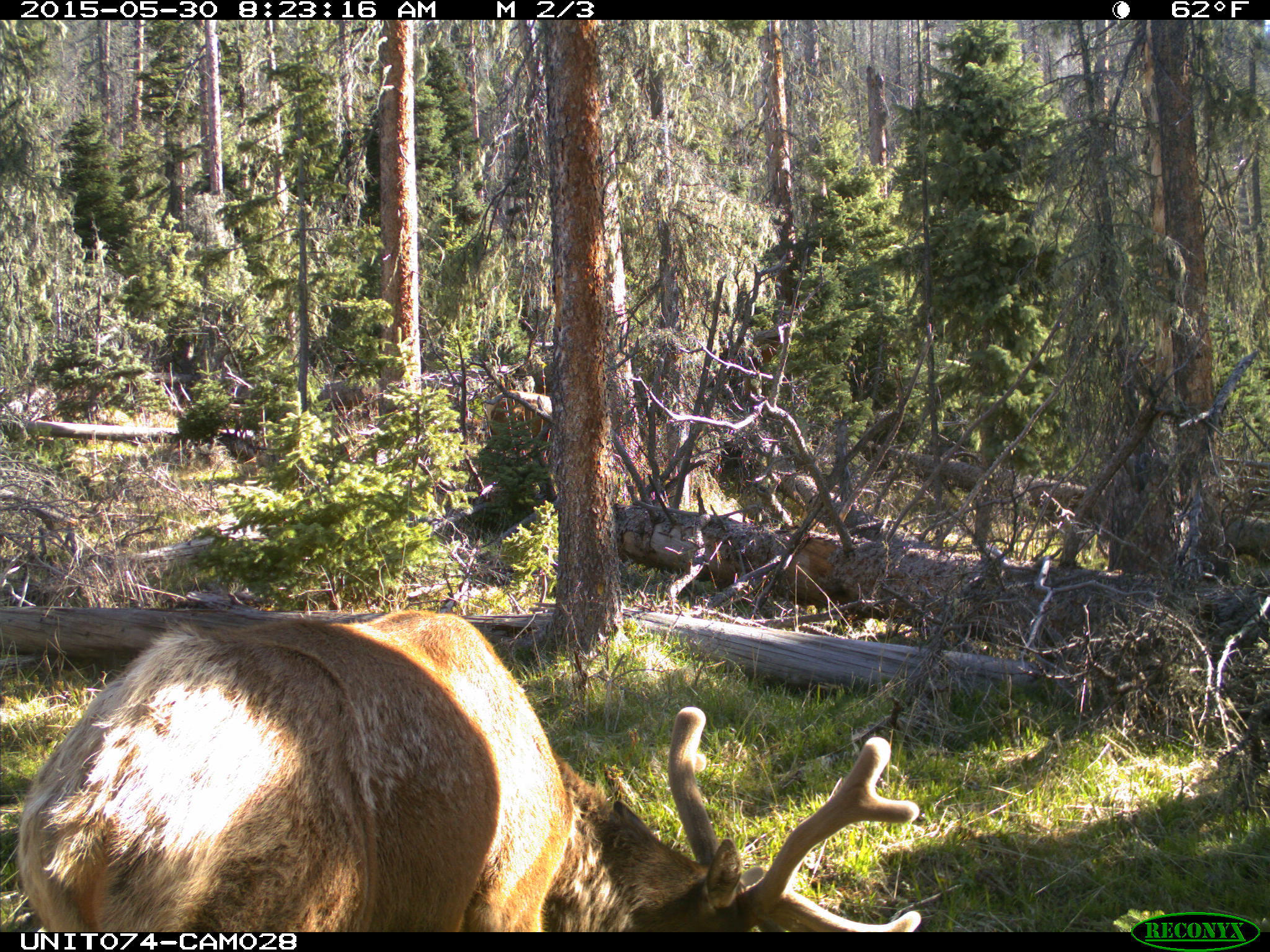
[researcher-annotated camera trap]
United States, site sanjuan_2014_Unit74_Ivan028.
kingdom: Animalia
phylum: Chordata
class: Mammalia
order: Artiodactyla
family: Cervidae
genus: Cervus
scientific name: Cervus elaphus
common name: red deer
Cervus elaphus (red deer).